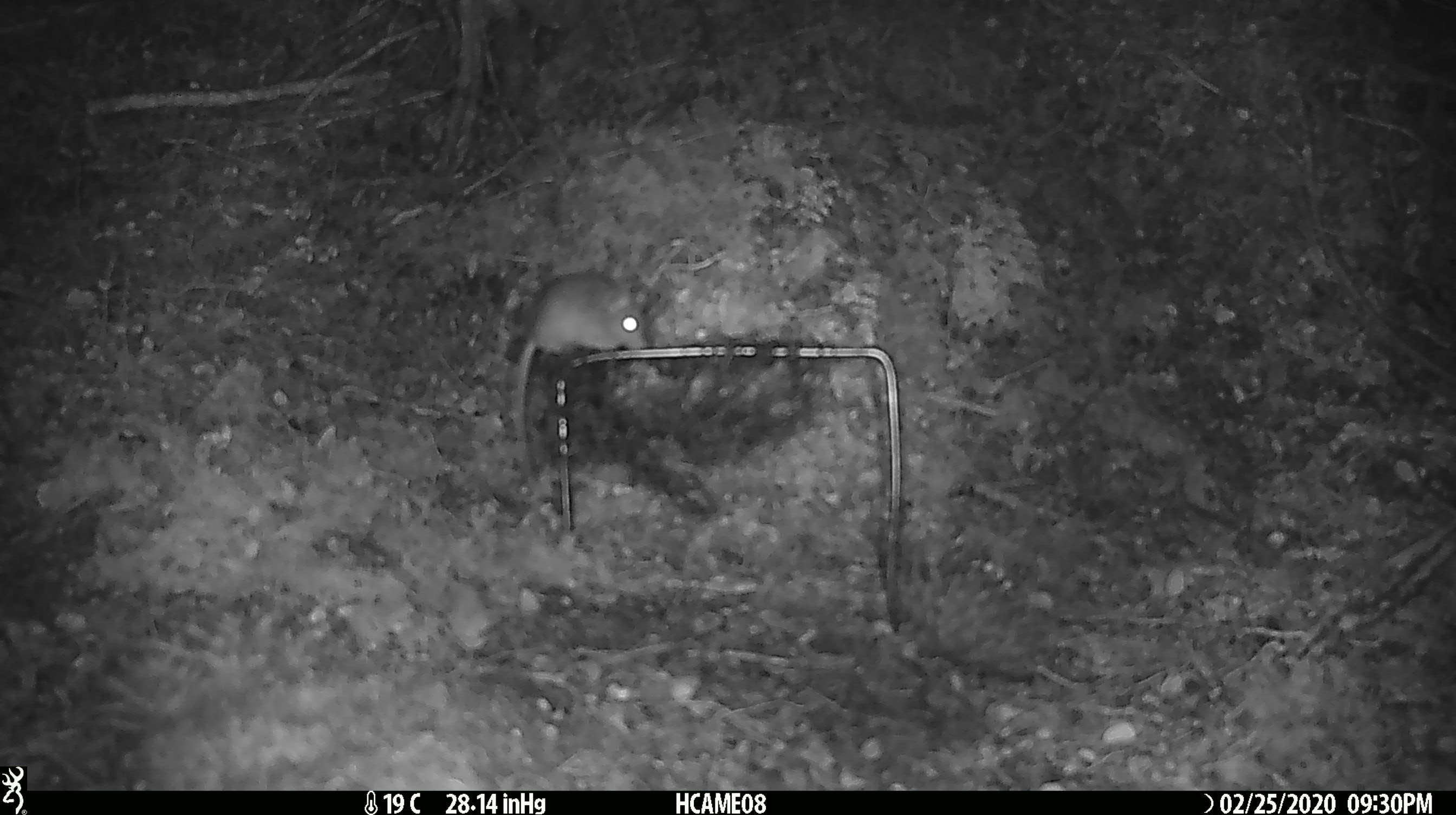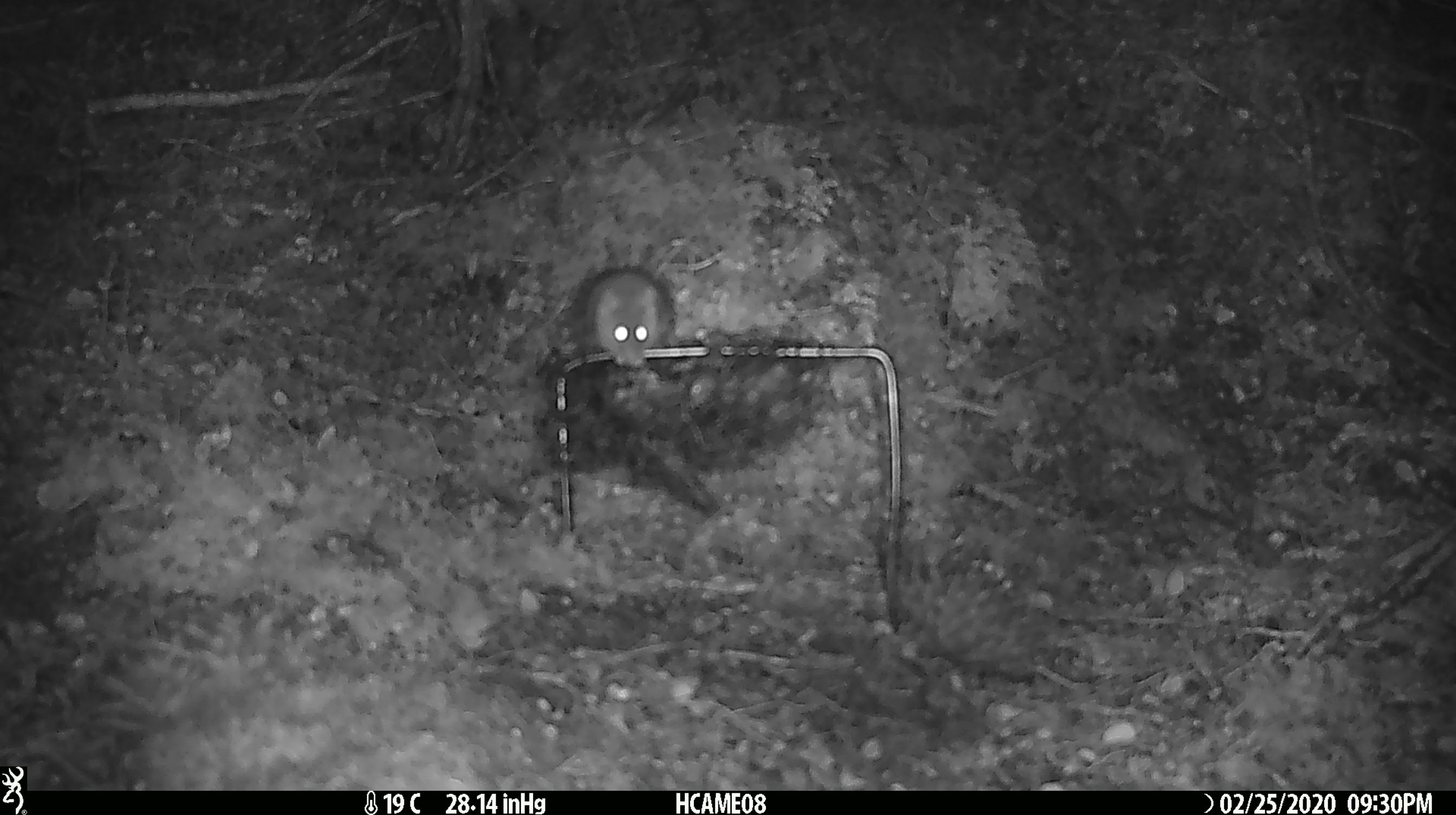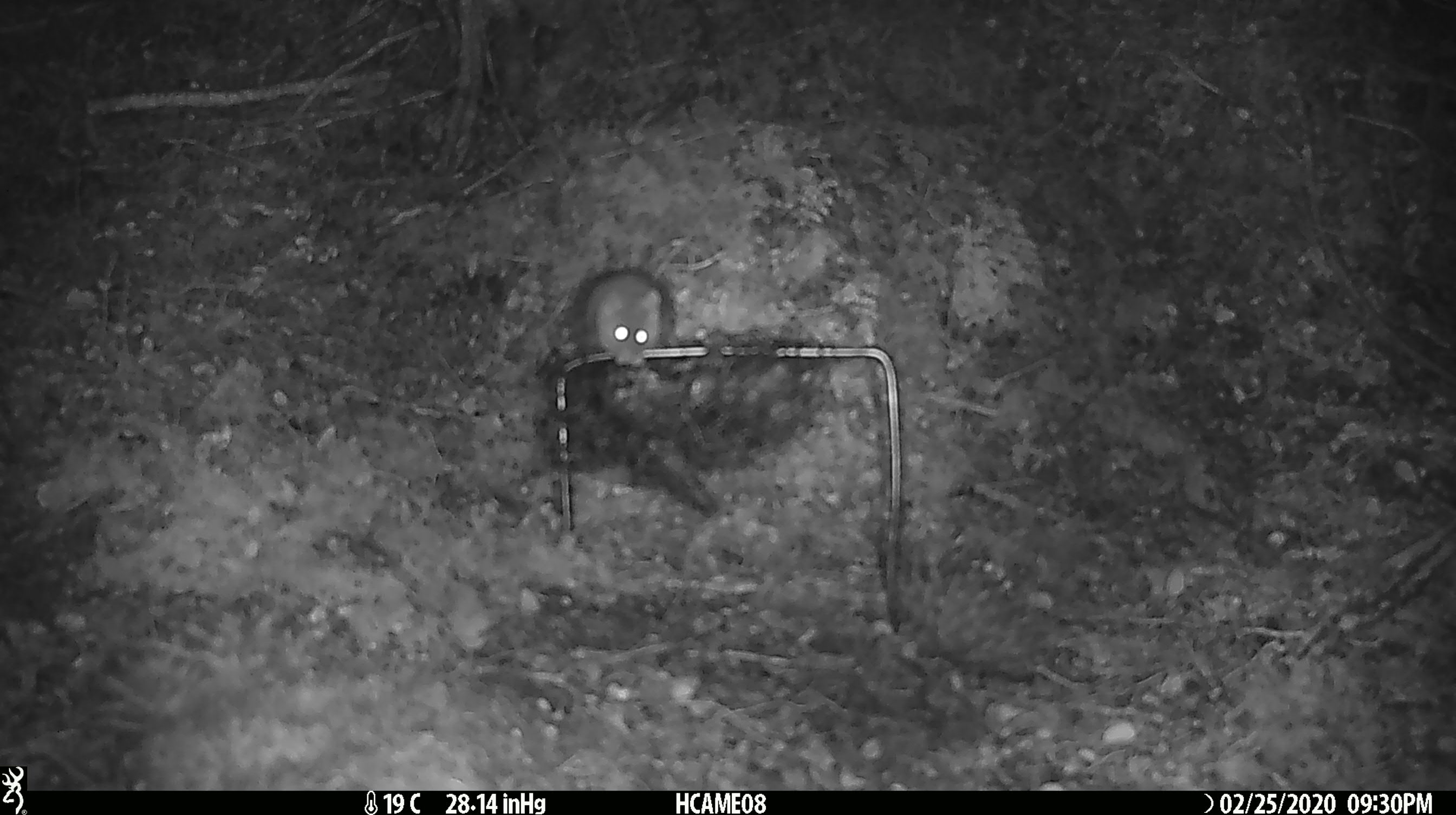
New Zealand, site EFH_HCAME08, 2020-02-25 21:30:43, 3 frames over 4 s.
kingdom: Animalia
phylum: Chordata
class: Mammalia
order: Rodentia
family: Muridae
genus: Mus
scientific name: Mus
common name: mouse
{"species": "mouse (Mus)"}